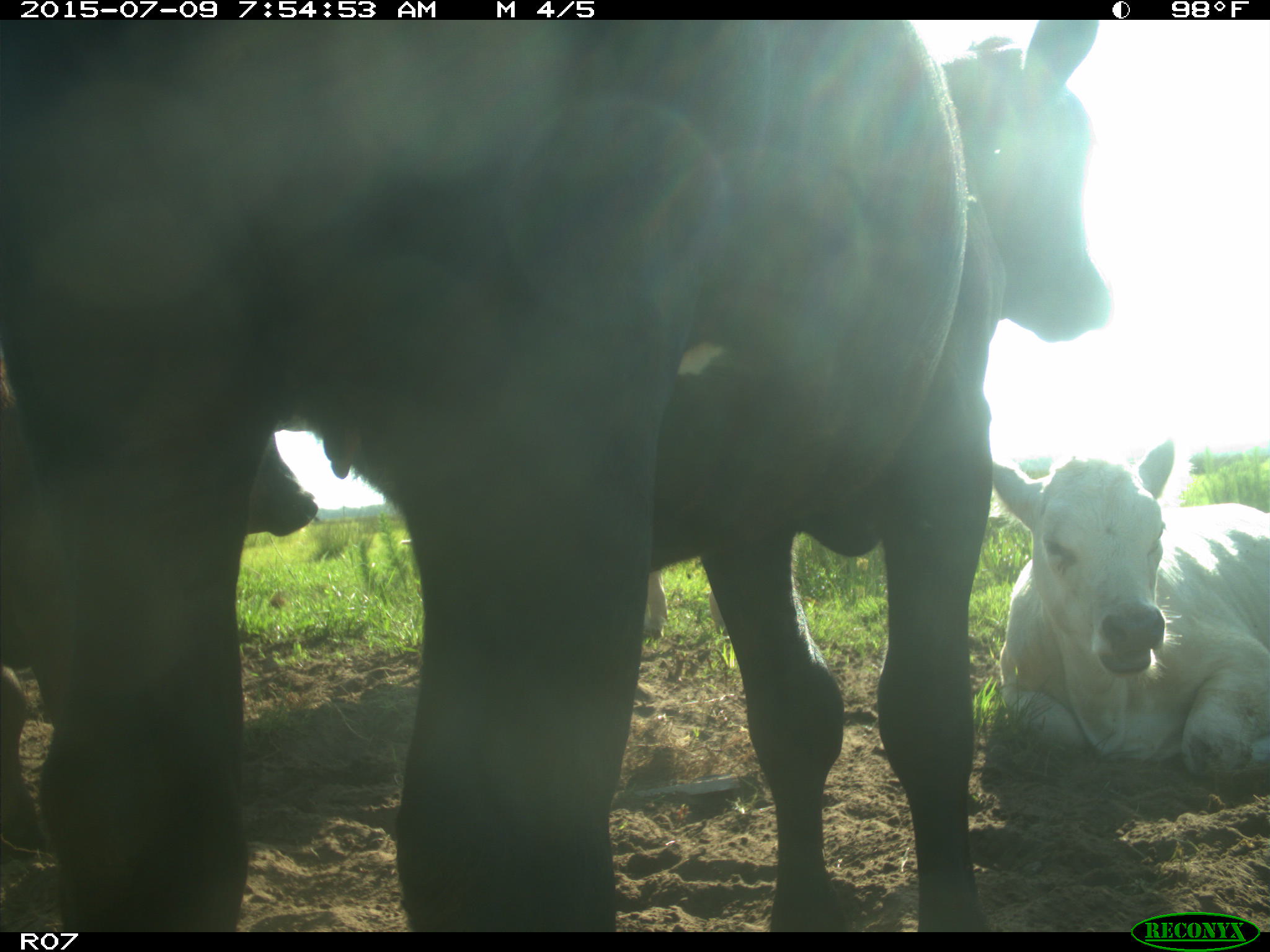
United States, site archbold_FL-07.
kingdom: Animalia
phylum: Chordata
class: Mammalia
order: Artiodactyla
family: Bovidae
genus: Bos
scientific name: Bos taurus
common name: domestic cow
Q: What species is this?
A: Bos taurus (domestic cow).